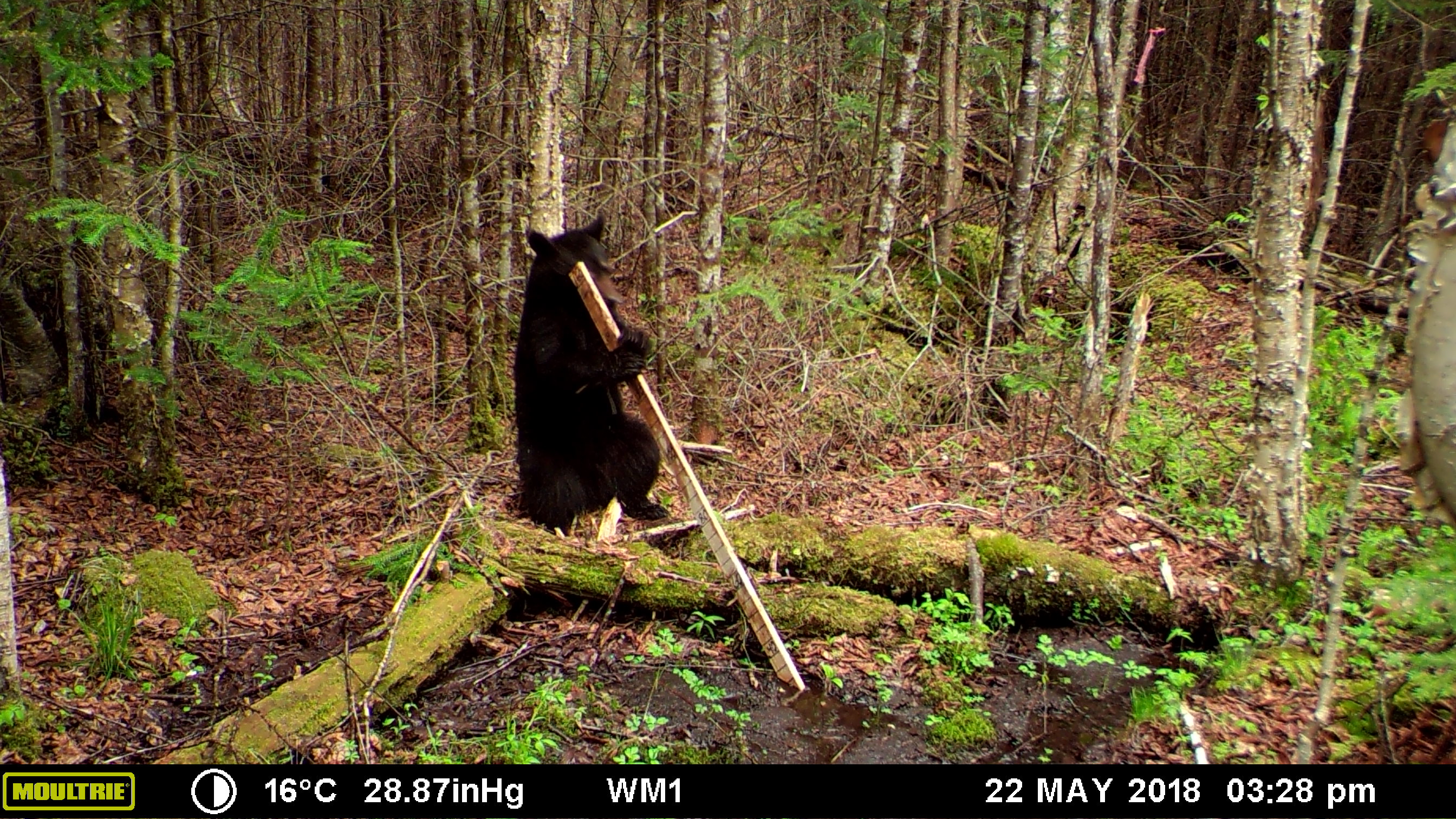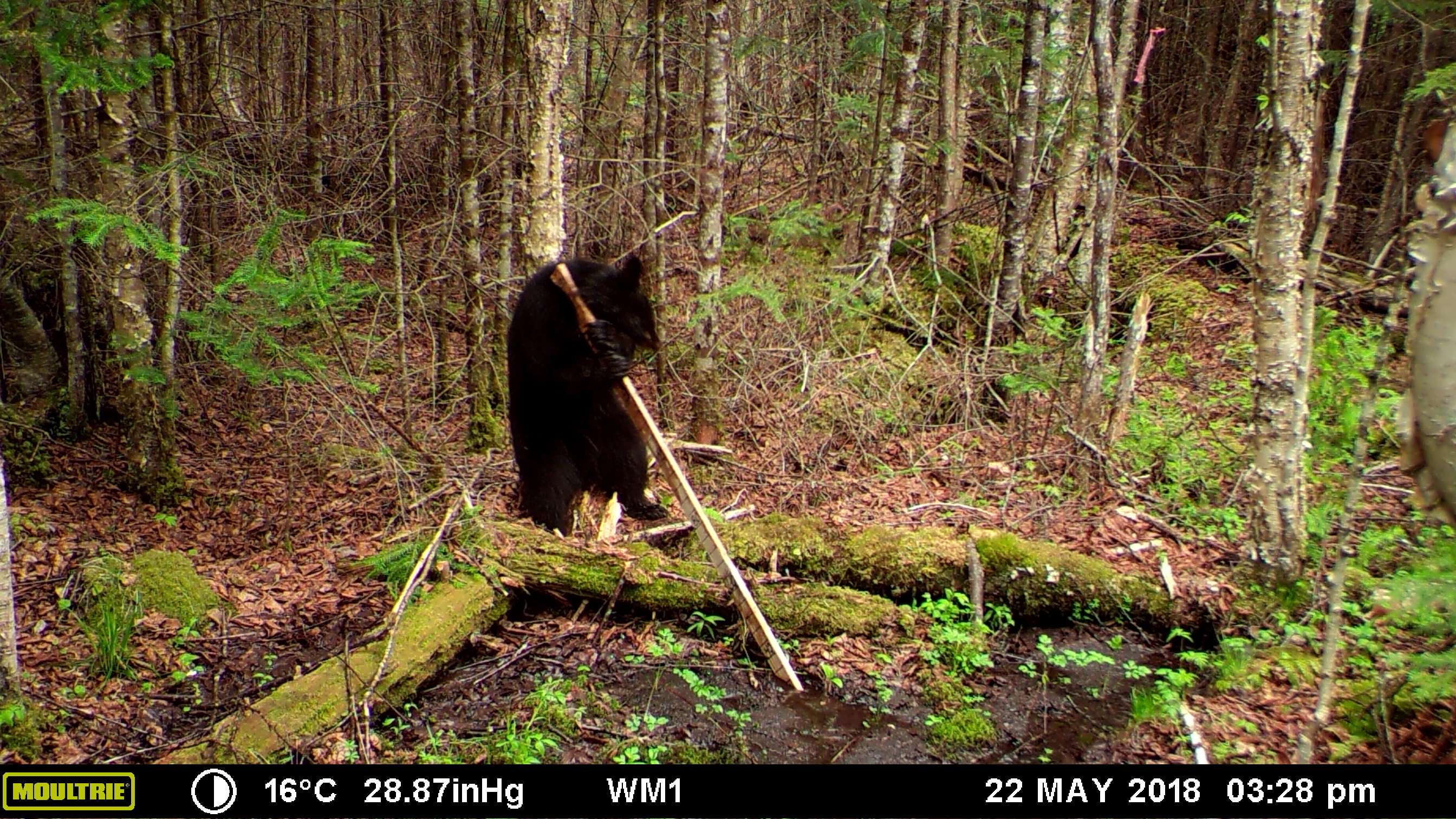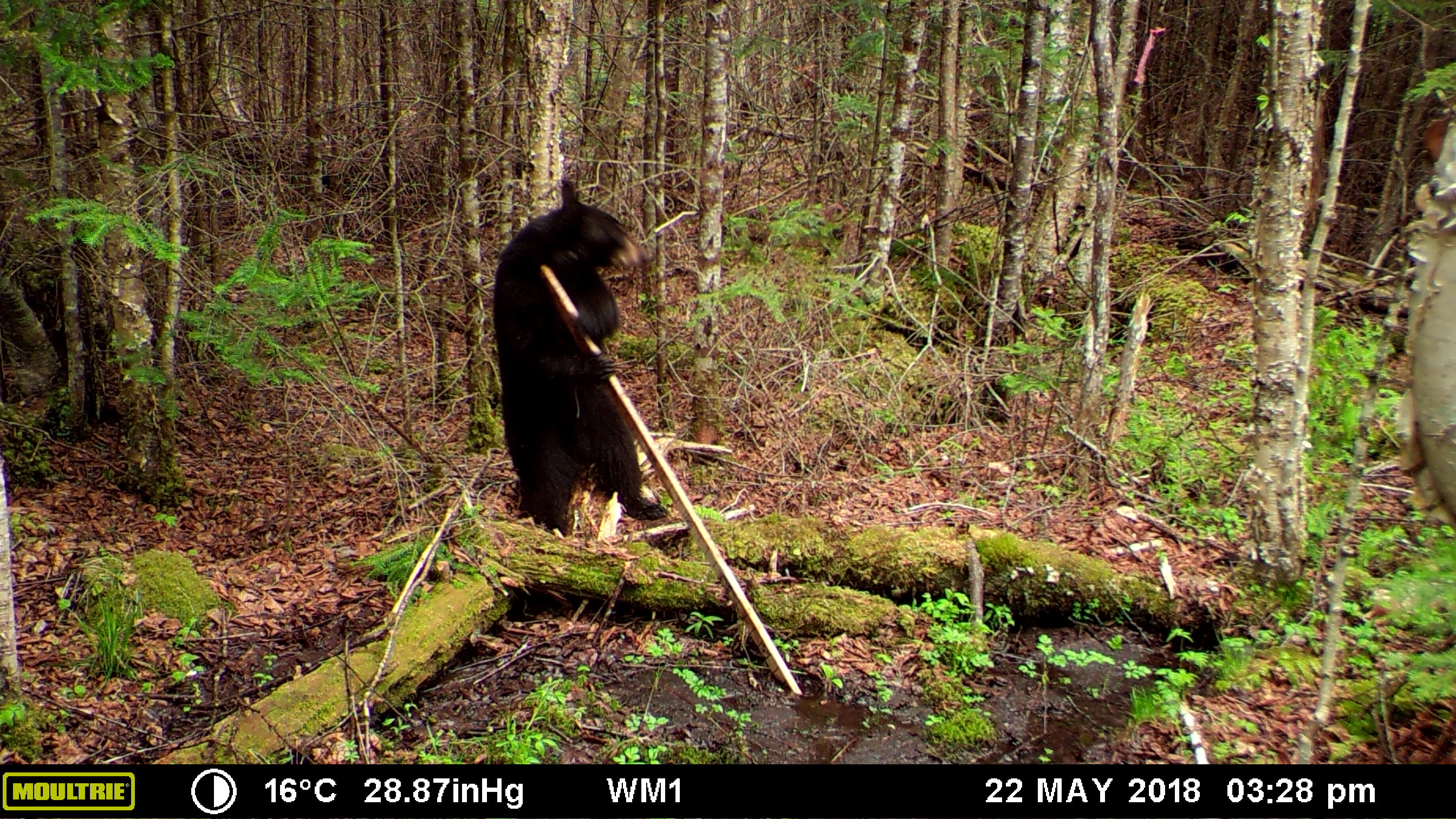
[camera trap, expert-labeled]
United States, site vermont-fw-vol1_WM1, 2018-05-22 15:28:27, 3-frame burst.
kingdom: Animalia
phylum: Chordata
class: Mammalia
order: Carnivora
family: Ursidae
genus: Ursus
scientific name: Ursus americanus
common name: black bear